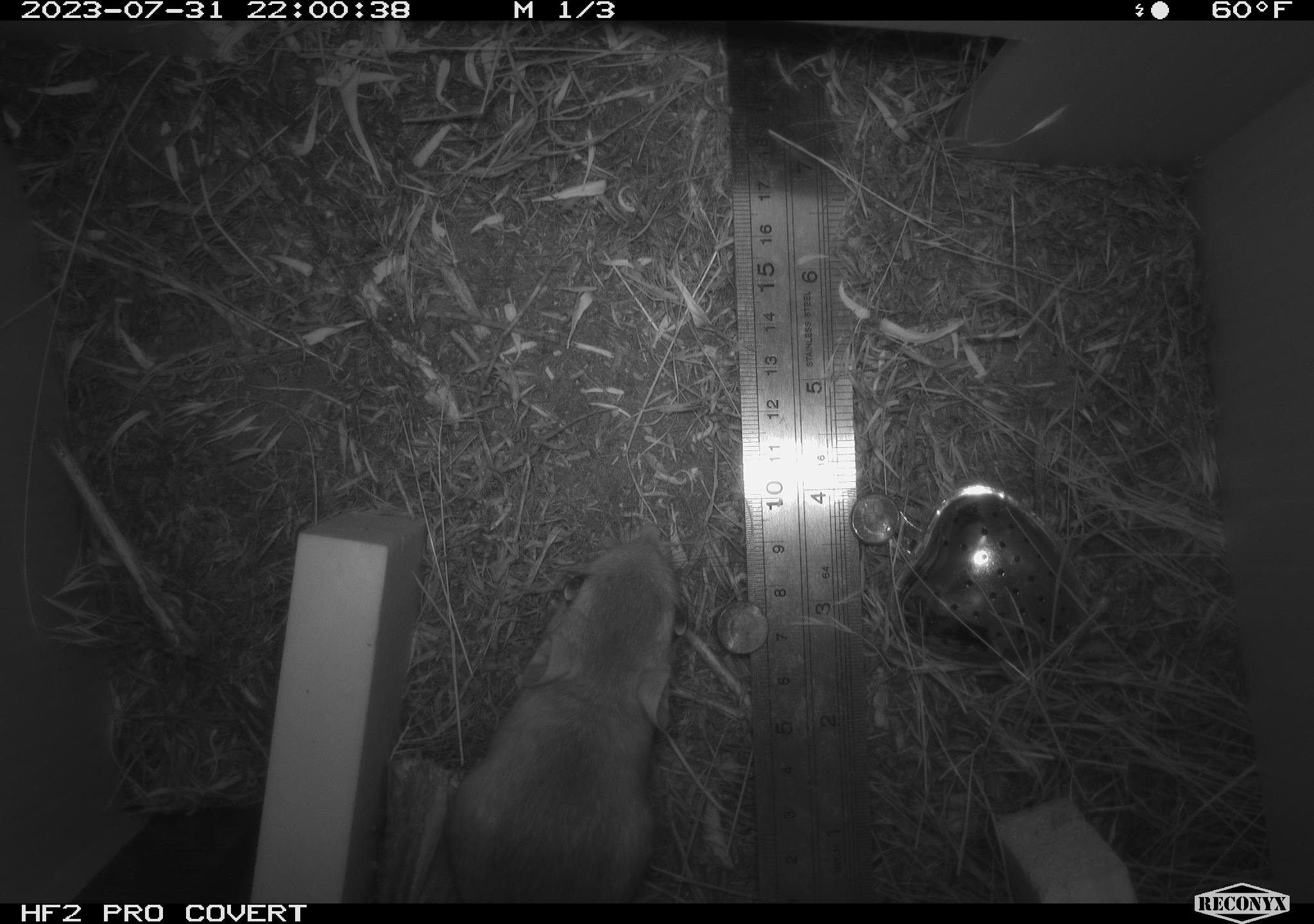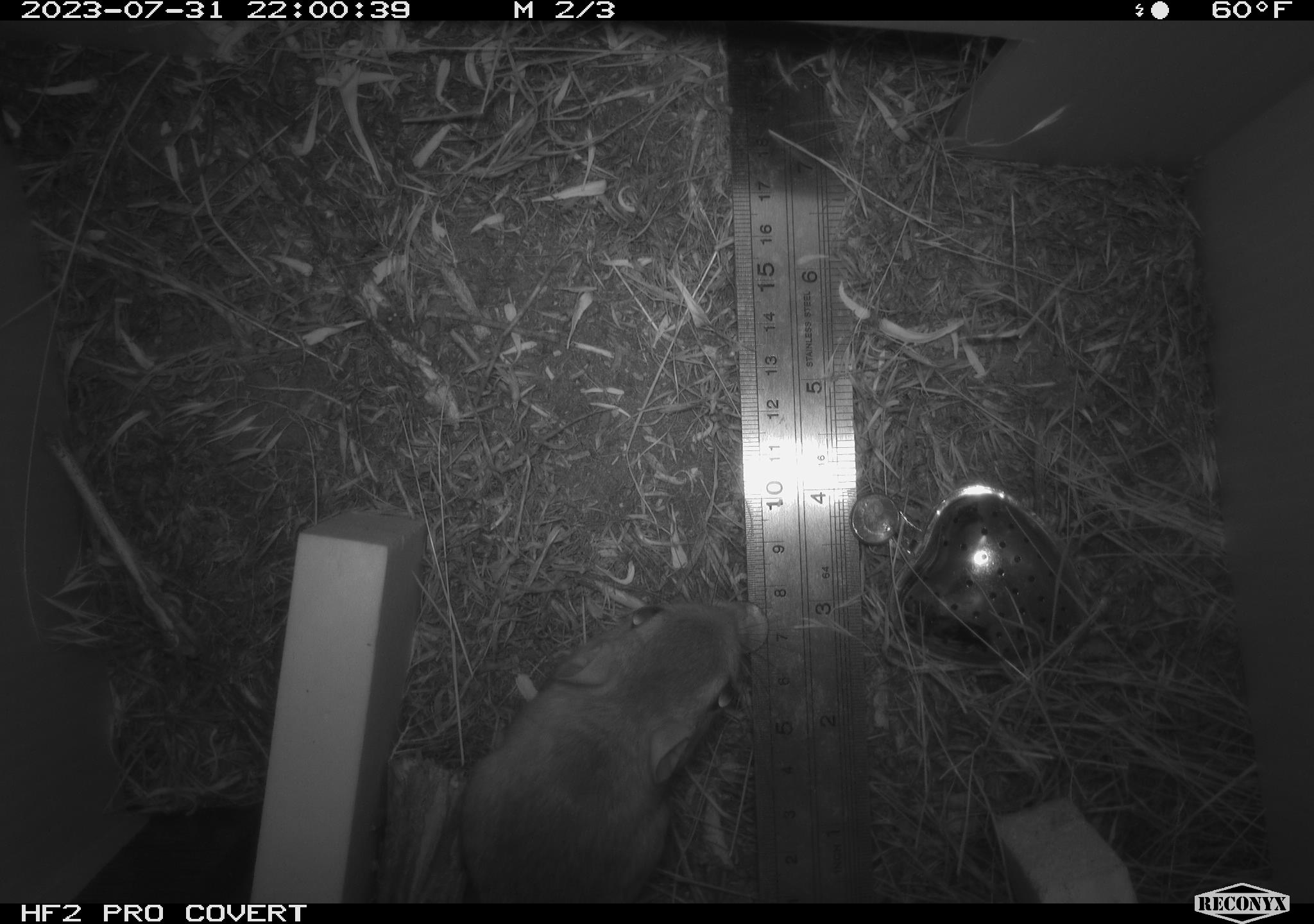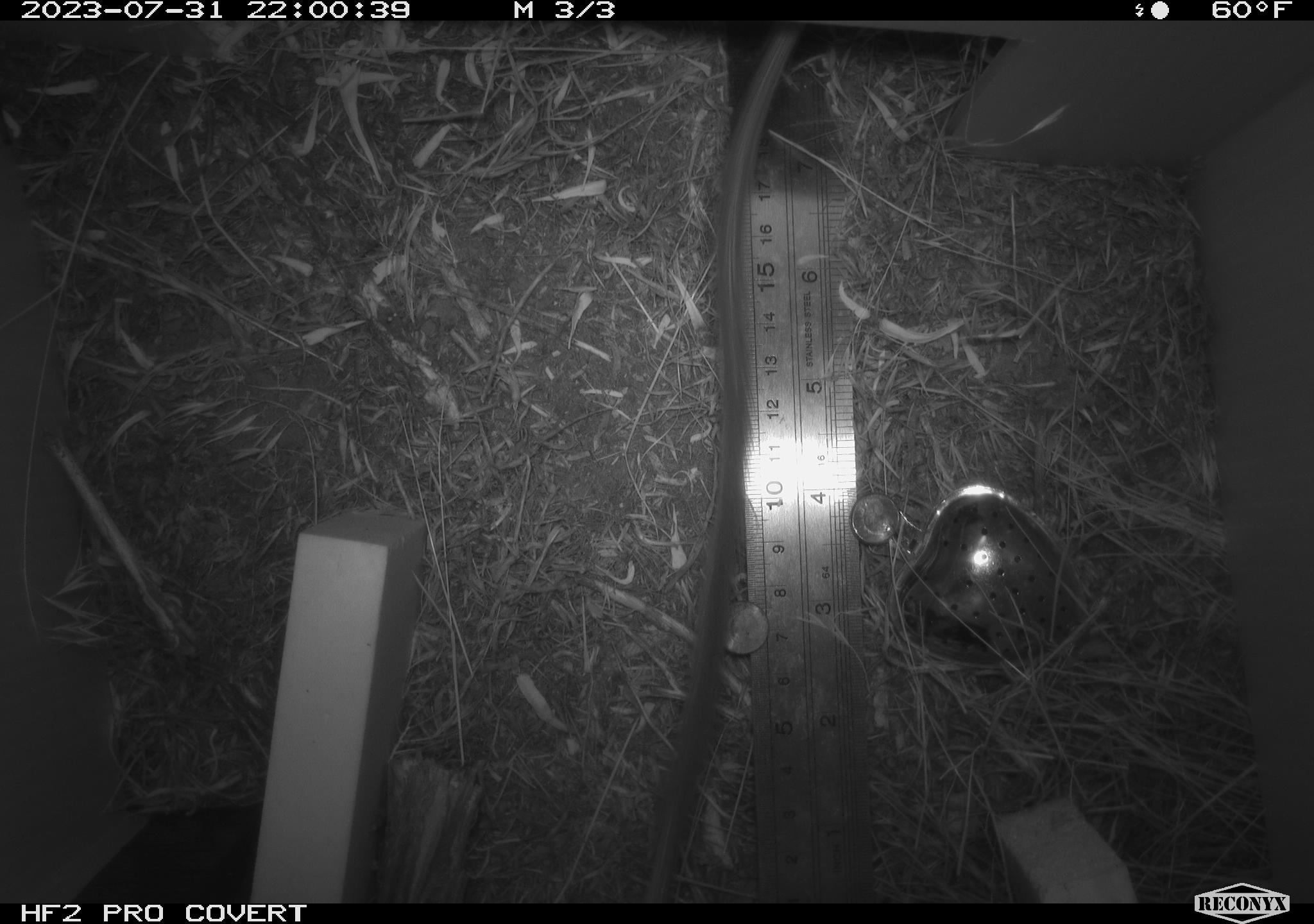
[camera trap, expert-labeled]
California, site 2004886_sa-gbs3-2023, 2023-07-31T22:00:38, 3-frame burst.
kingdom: Animalia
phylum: Chordata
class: Mammalia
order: Rodentia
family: Heteromyidae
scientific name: Heteromyidae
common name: kangaroo rats and pocket mice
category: heteromyidae family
Heteromyidae family (kangaroo rats and pocket mice) (Heteromyidae).